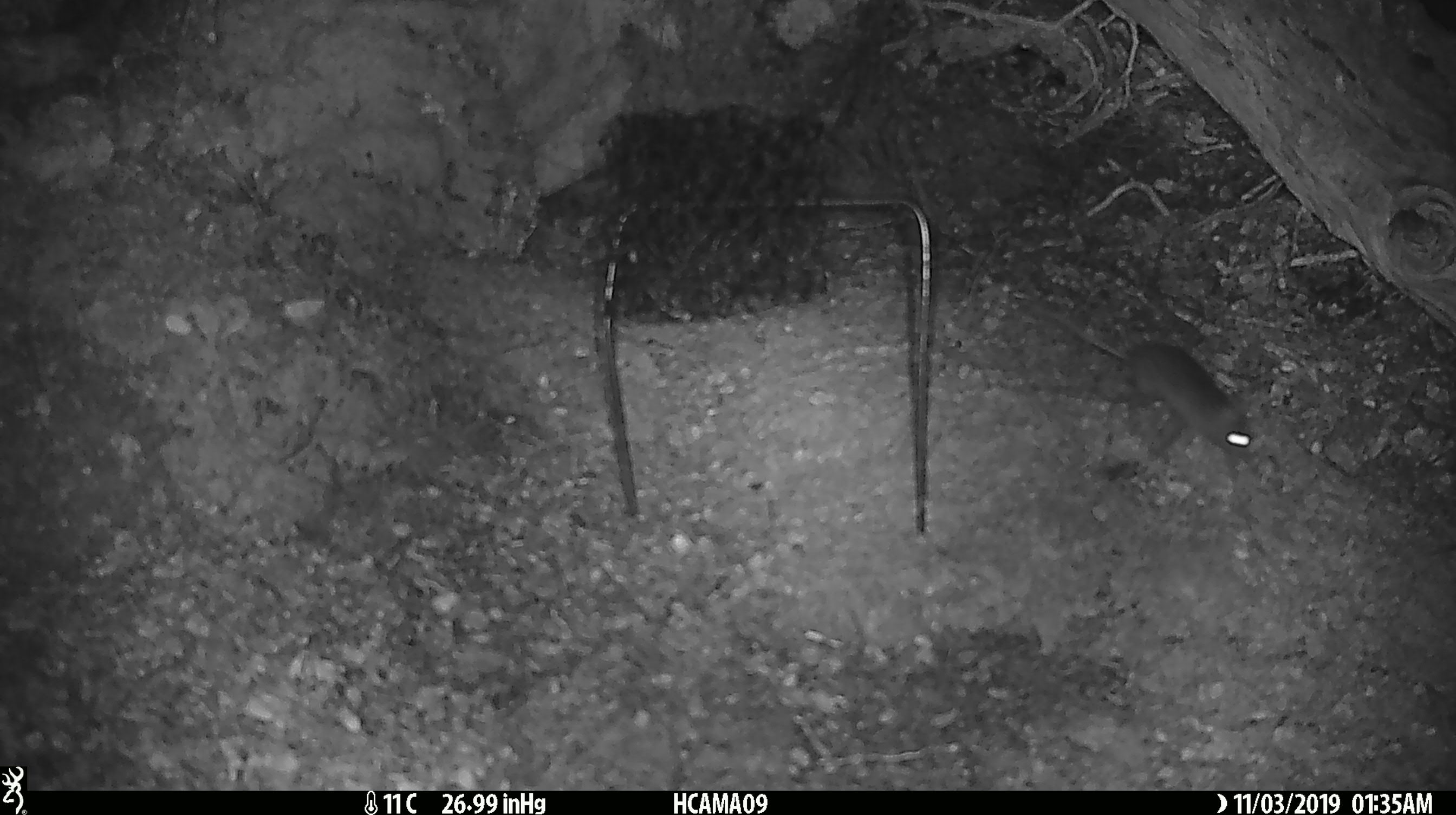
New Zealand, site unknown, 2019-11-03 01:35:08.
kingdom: Animalia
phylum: Chordata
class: Mammalia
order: Rodentia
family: Muridae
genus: Mus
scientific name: Mus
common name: mouse